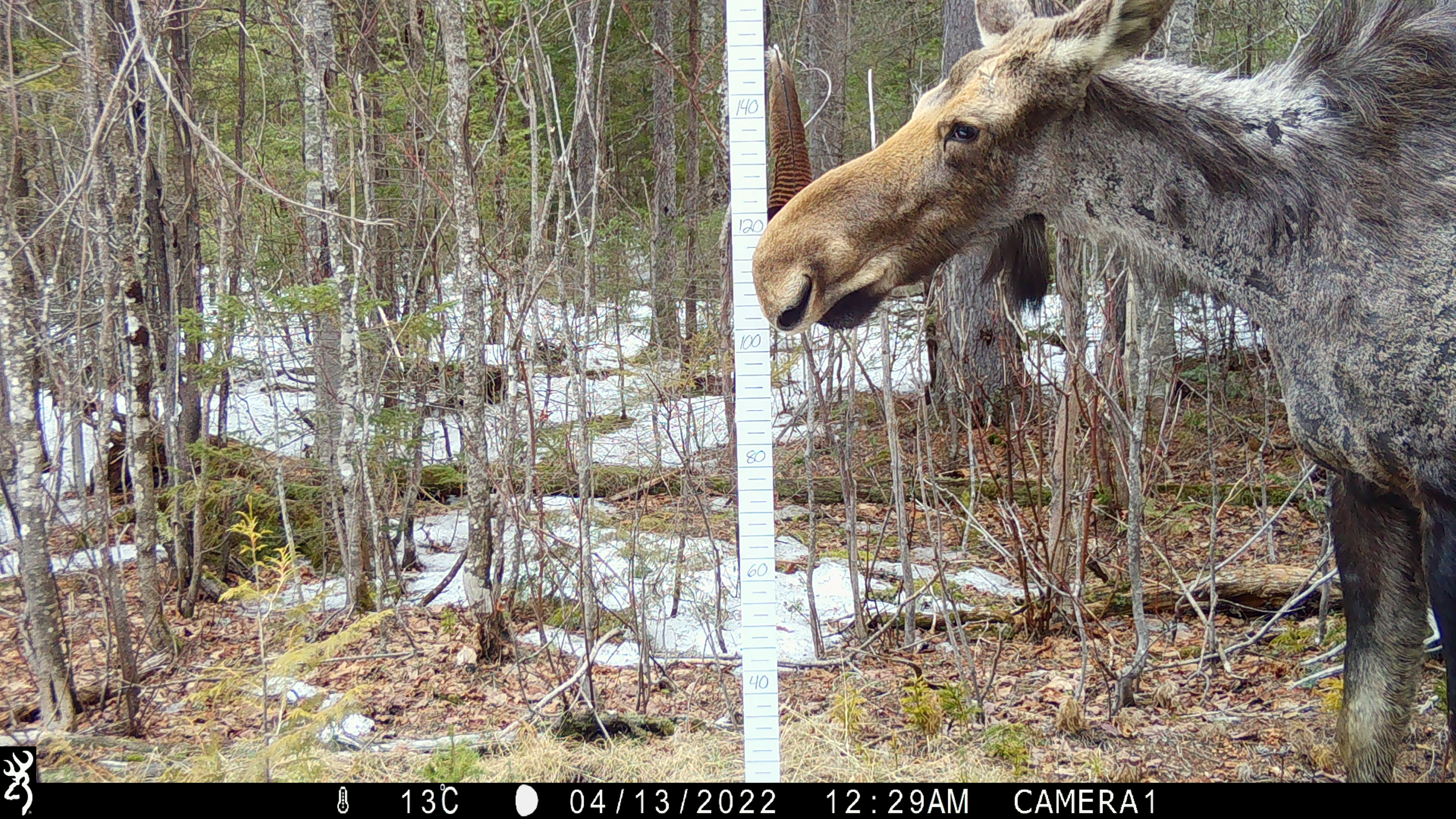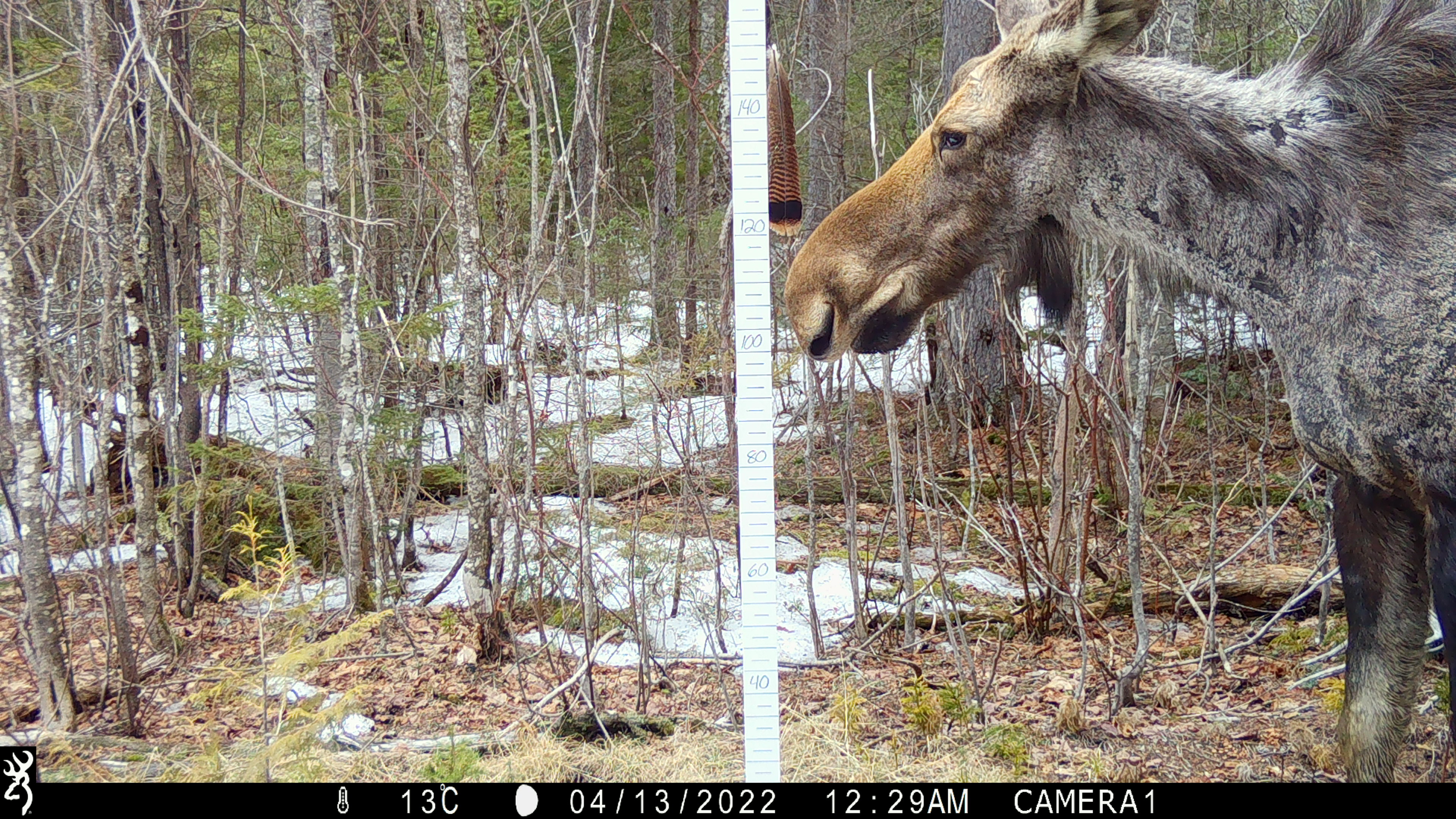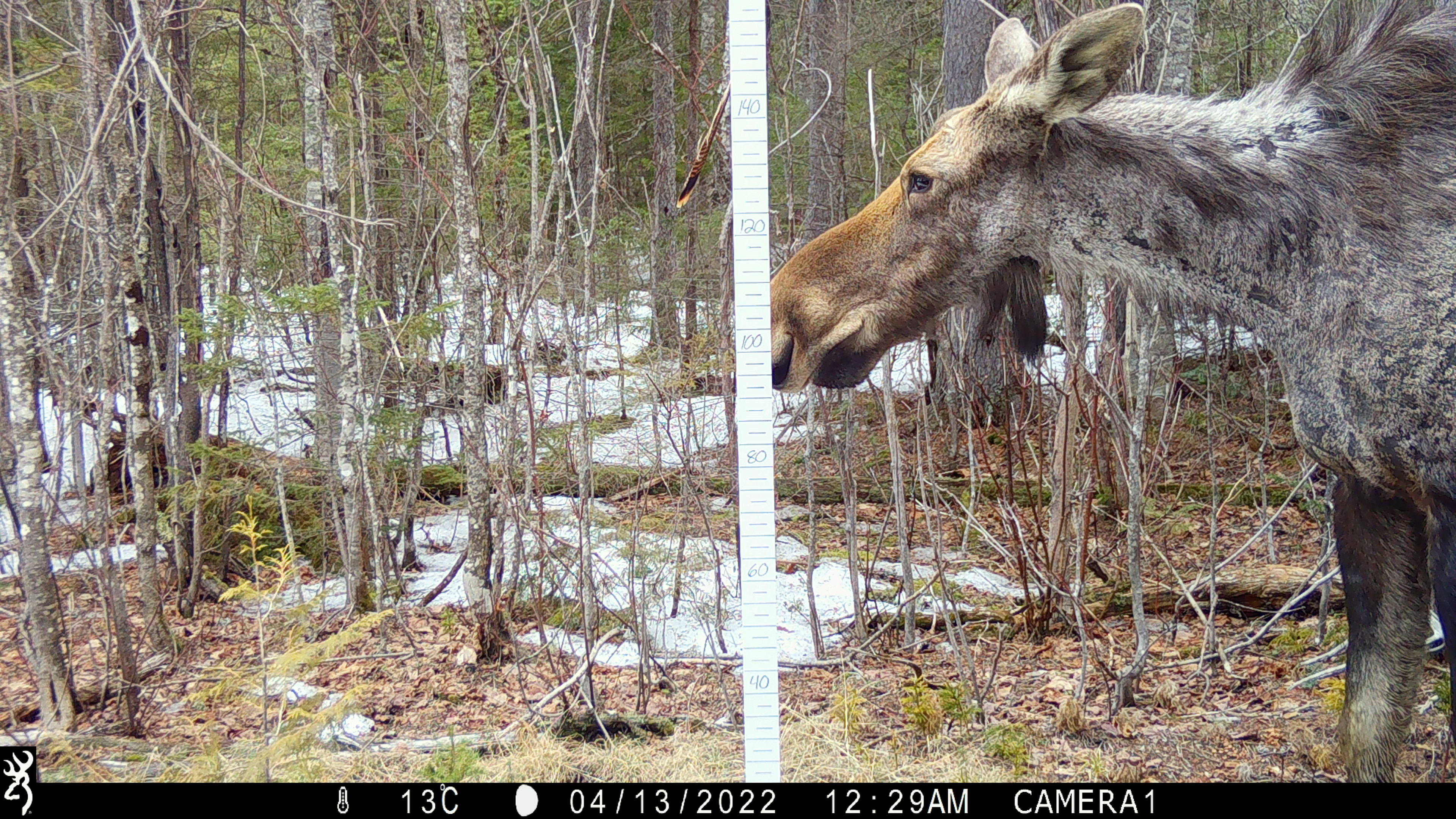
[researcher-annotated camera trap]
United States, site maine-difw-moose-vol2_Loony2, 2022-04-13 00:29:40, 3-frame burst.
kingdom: Animalia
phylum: Chordata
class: Mammalia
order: Artiodactyla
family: Cervidae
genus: Alces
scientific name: Alces alces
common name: moose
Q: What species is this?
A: Moose (Alces alces).